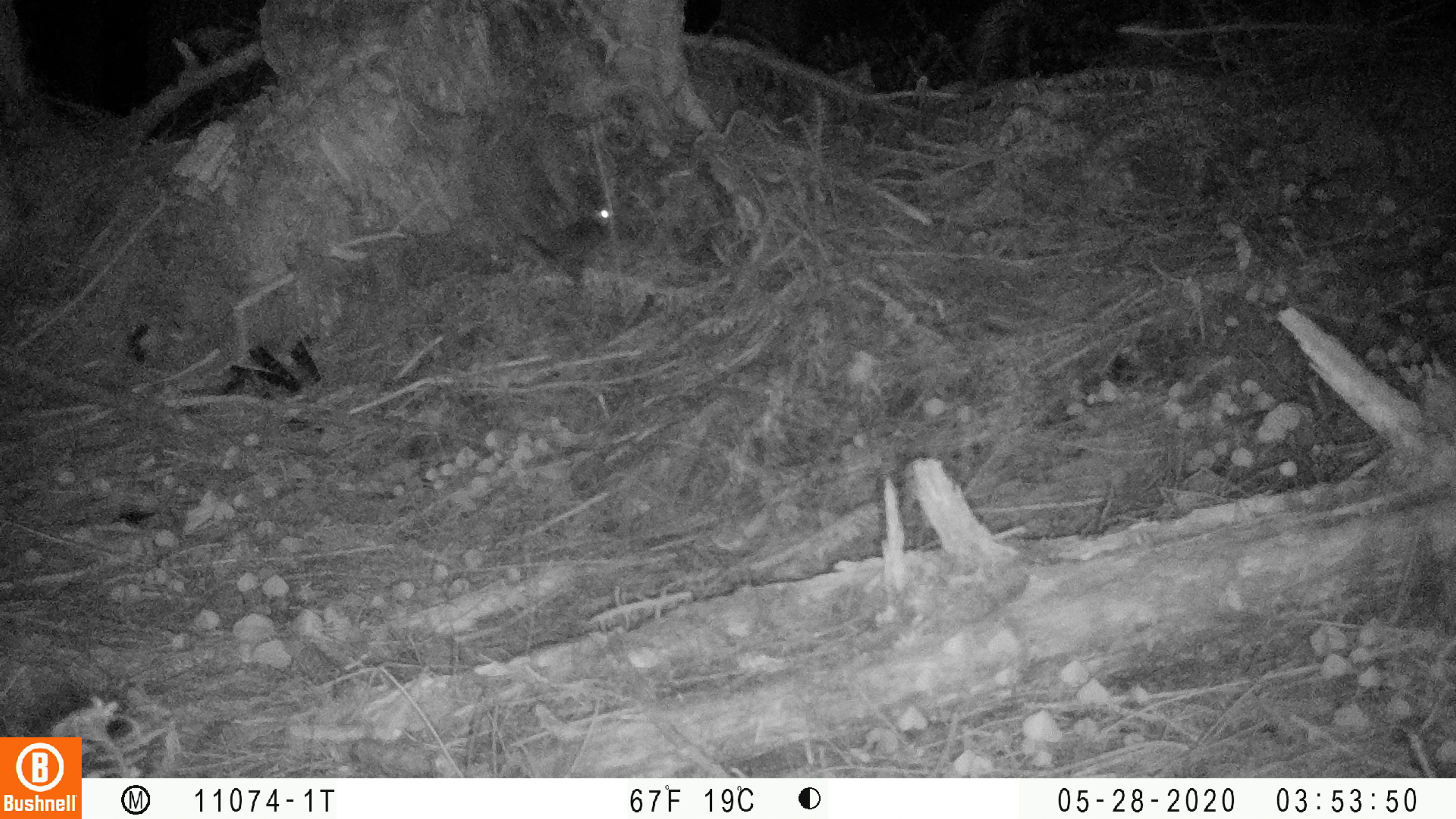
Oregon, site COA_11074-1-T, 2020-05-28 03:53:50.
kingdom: Animalia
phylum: Chordata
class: Mammalia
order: Rodentia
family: Sciuridae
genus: Glaucomys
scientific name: Glaucomys oregonensis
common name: humboldt's flying squirrel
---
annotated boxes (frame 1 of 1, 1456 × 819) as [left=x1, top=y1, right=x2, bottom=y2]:
humboldt's flying squirrel: [left=505, top=194, right=627, bottom=300]